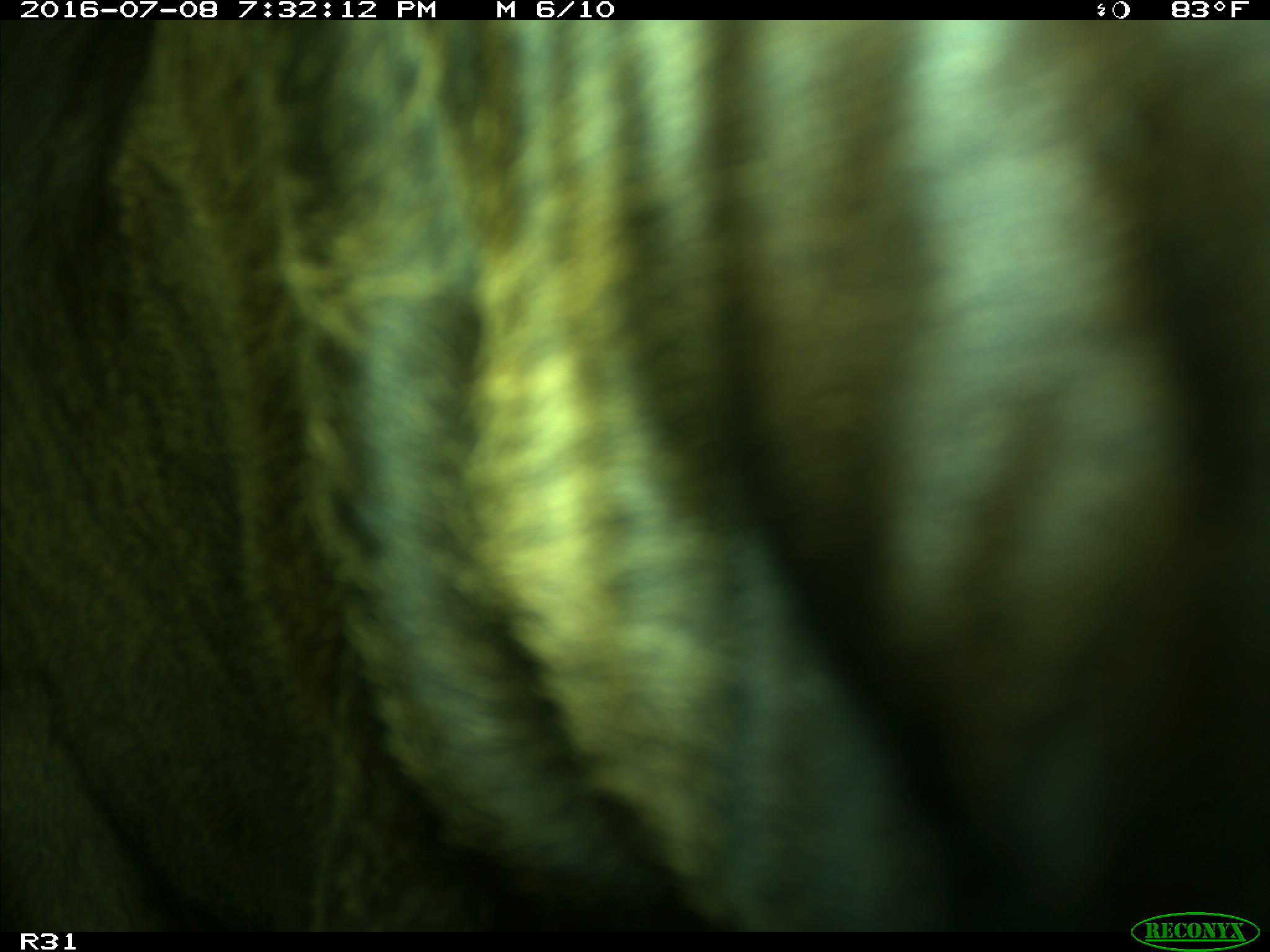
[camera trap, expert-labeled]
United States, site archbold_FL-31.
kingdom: Animalia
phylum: Chordata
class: Mammalia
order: Artiodactyla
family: Bovidae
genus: Bos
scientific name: Bos taurus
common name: domestic cow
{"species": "Bos taurus (domestic cow)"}